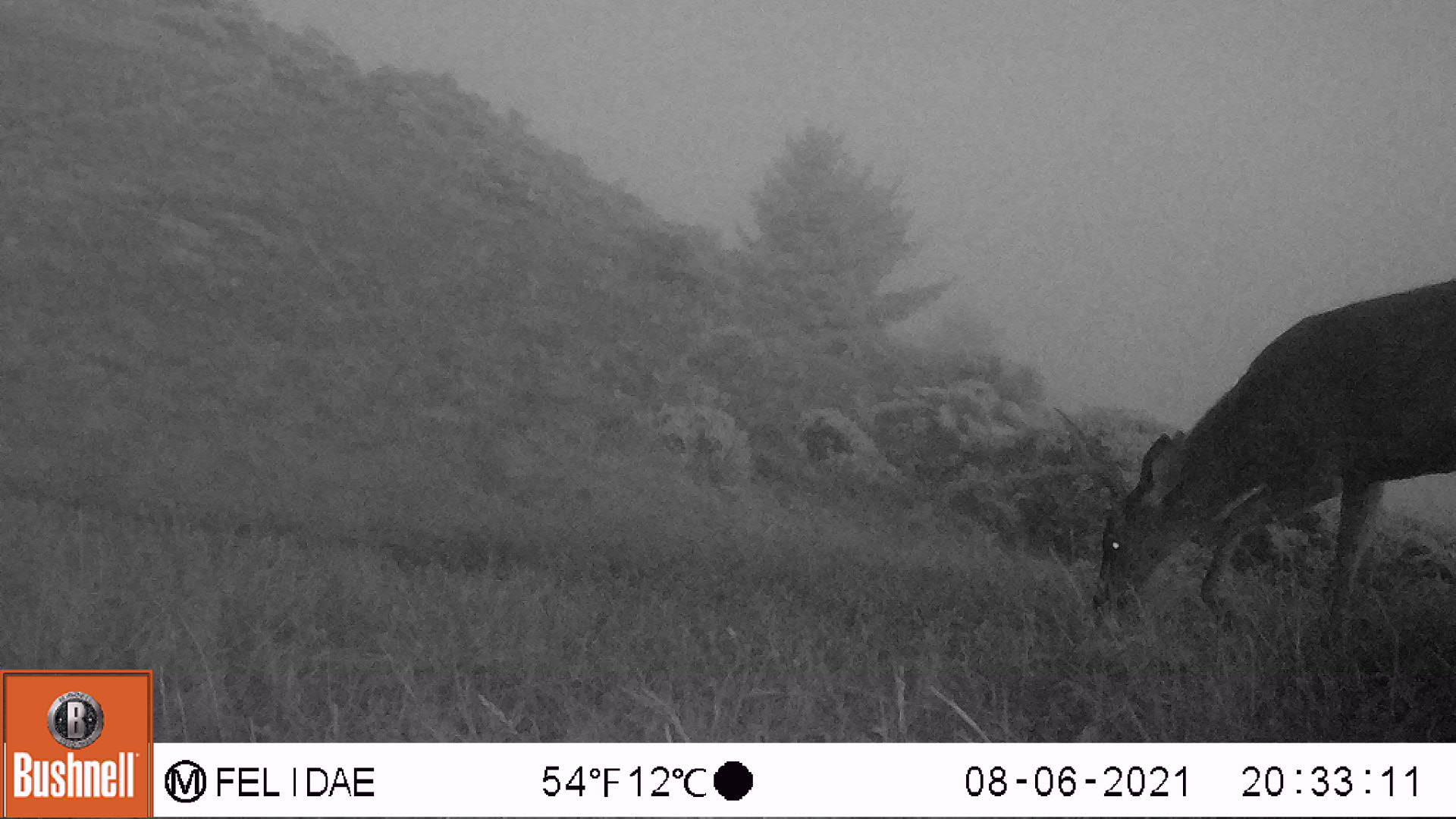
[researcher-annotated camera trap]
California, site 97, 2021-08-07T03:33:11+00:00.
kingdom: Animalia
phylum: Chordata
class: Mammalia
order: Artiodactyla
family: Bovidae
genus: Bos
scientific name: Bos taurus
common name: domestic cattle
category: cattle